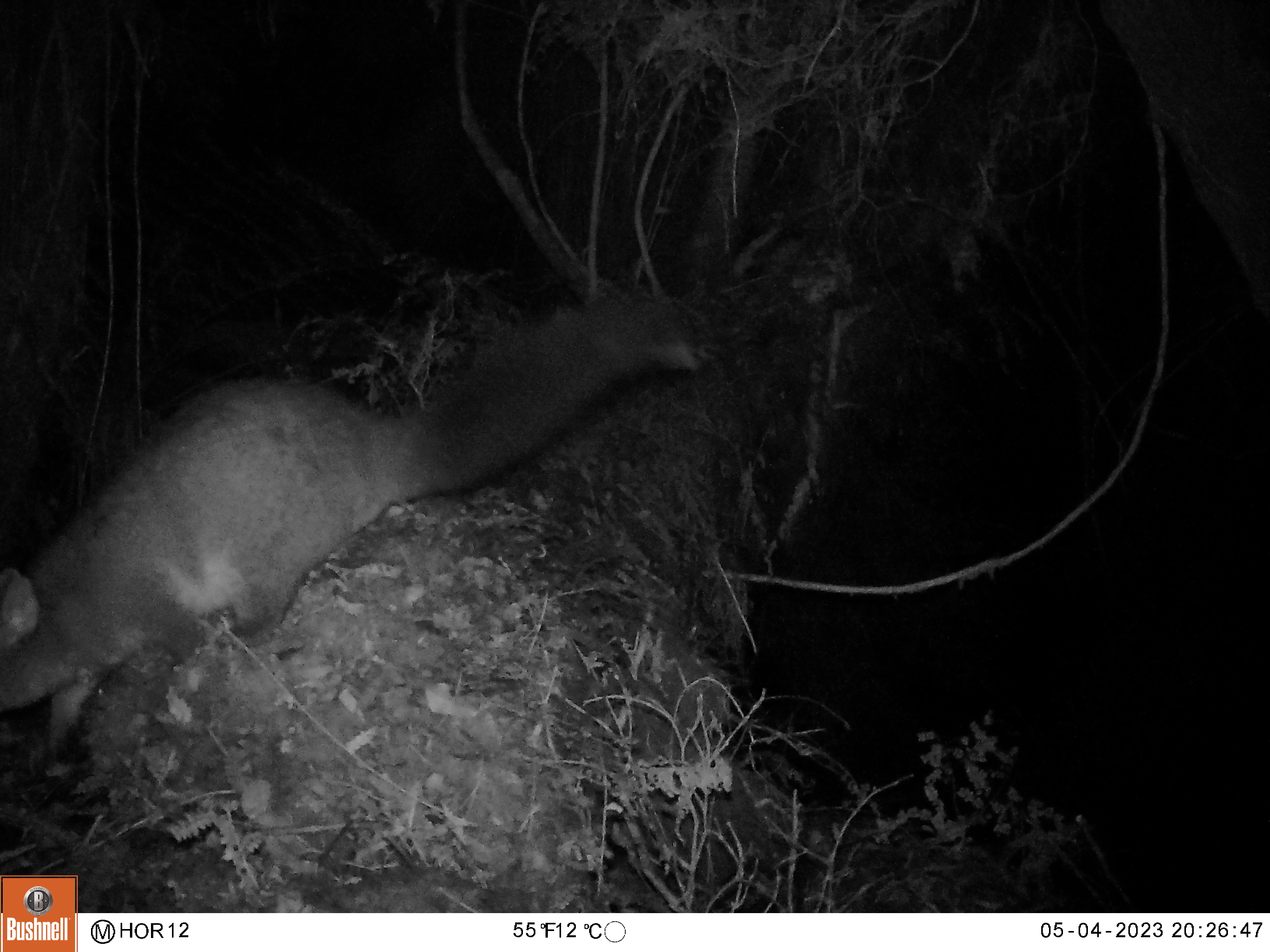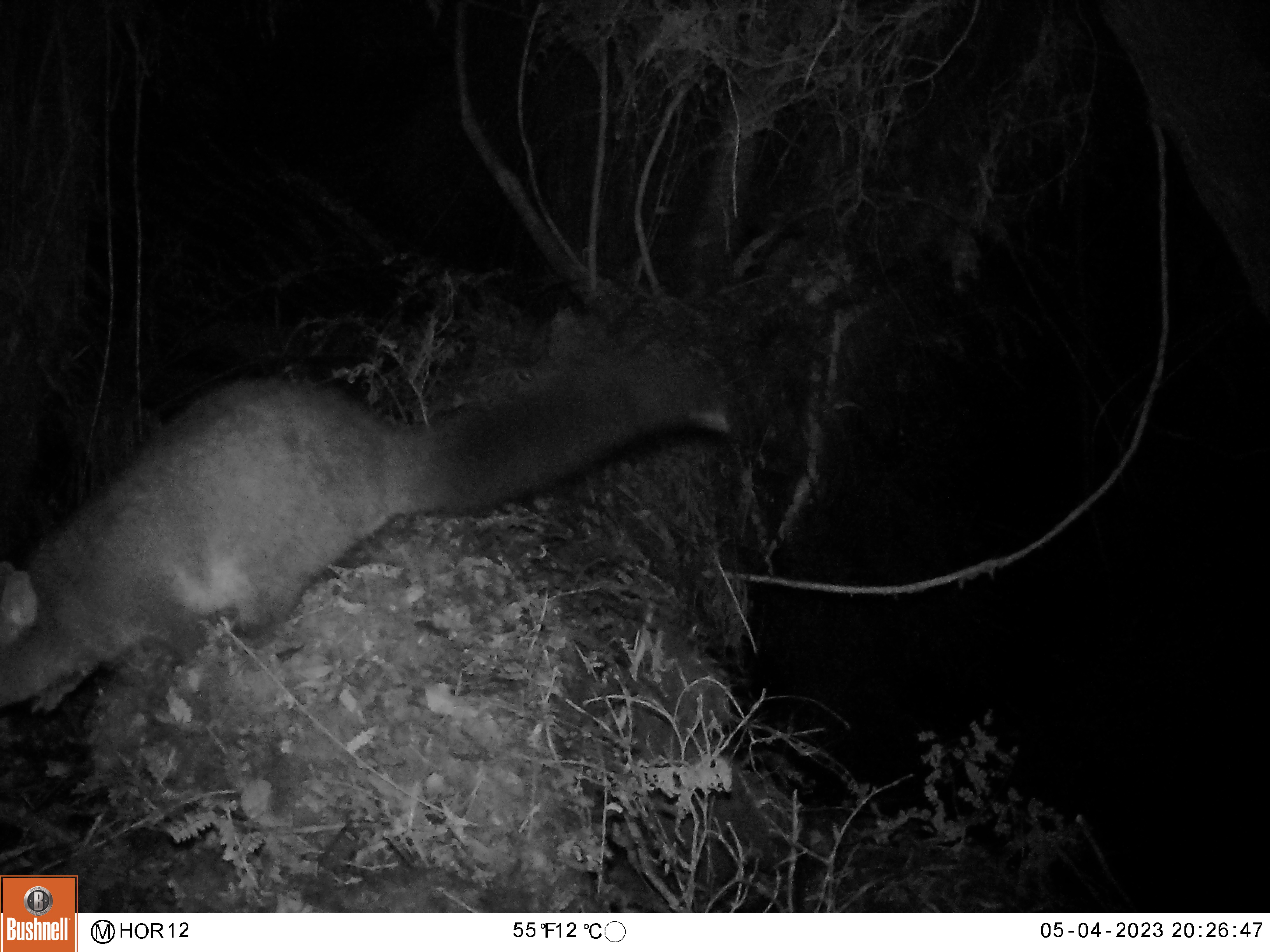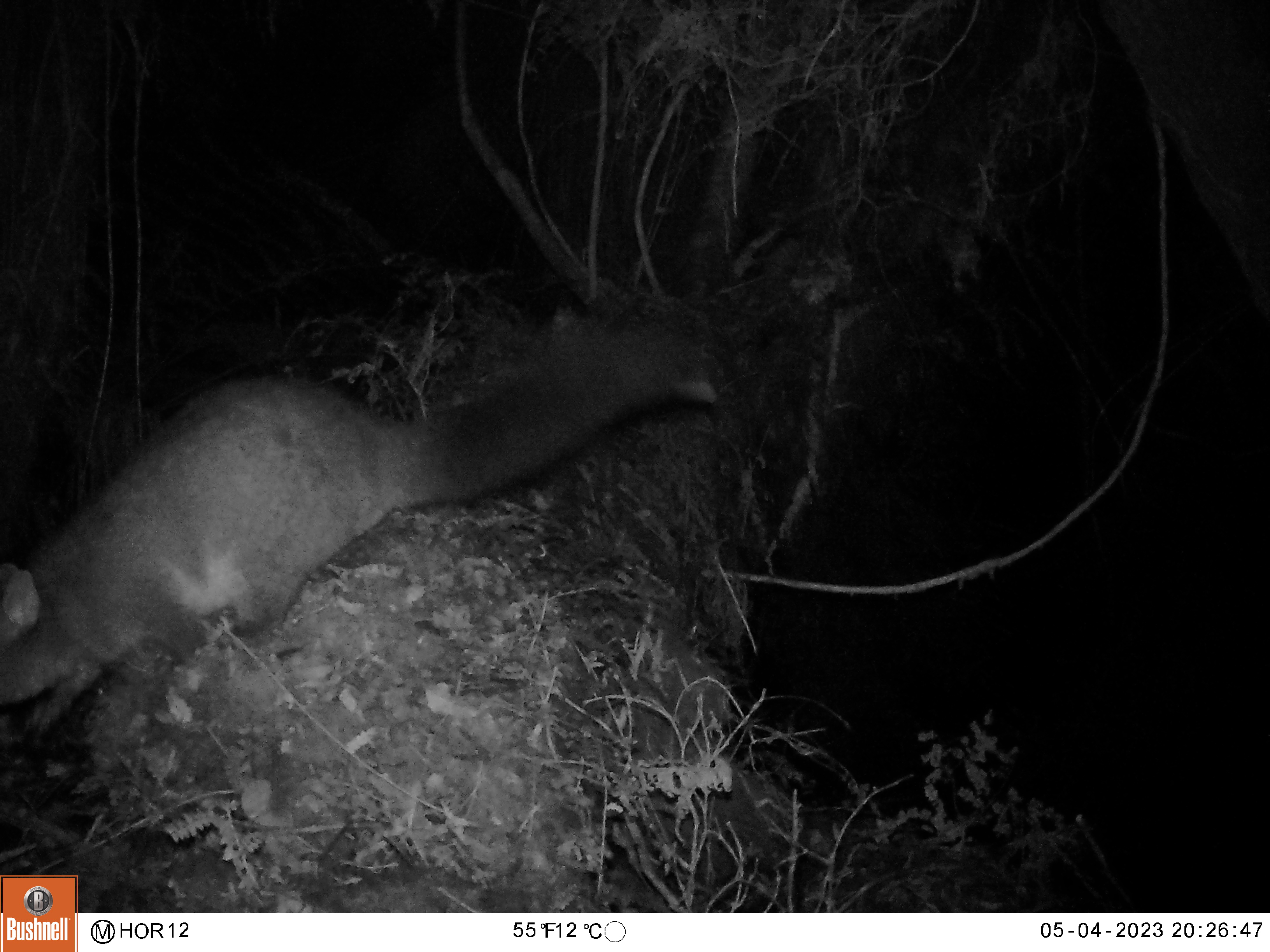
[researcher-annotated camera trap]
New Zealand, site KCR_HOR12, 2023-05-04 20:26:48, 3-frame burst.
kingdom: Animalia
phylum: Chordata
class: Mammalia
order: Diprotodontia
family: Phalangeridae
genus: Trichosurus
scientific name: Trichosurus vulpecula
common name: common brushtail possum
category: possum